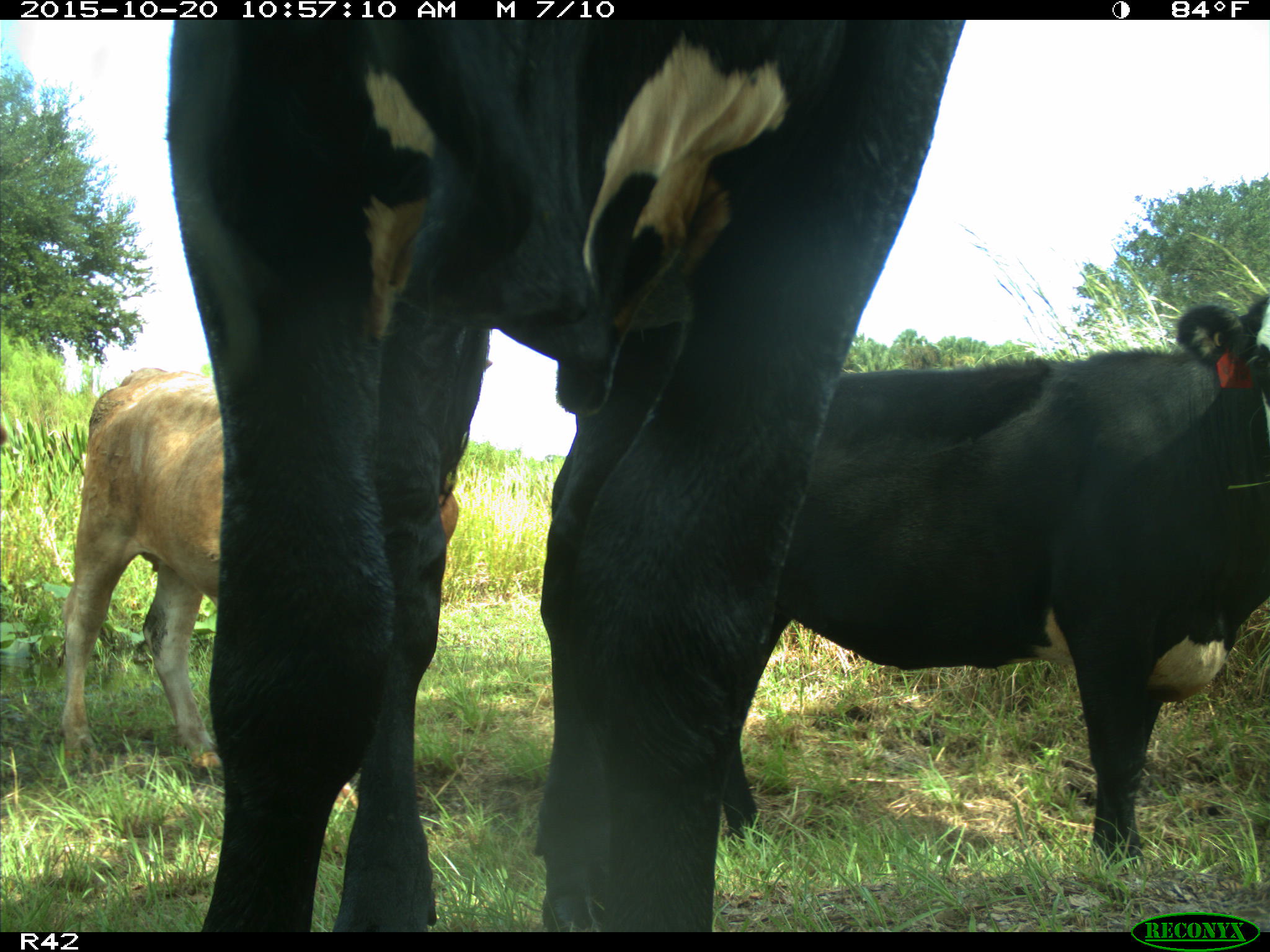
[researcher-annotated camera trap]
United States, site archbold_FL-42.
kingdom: Animalia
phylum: Chordata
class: Mammalia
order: Artiodactyla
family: Bovidae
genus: Bos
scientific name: Bos taurus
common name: domestic cow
Bos taurus (domestic cow).